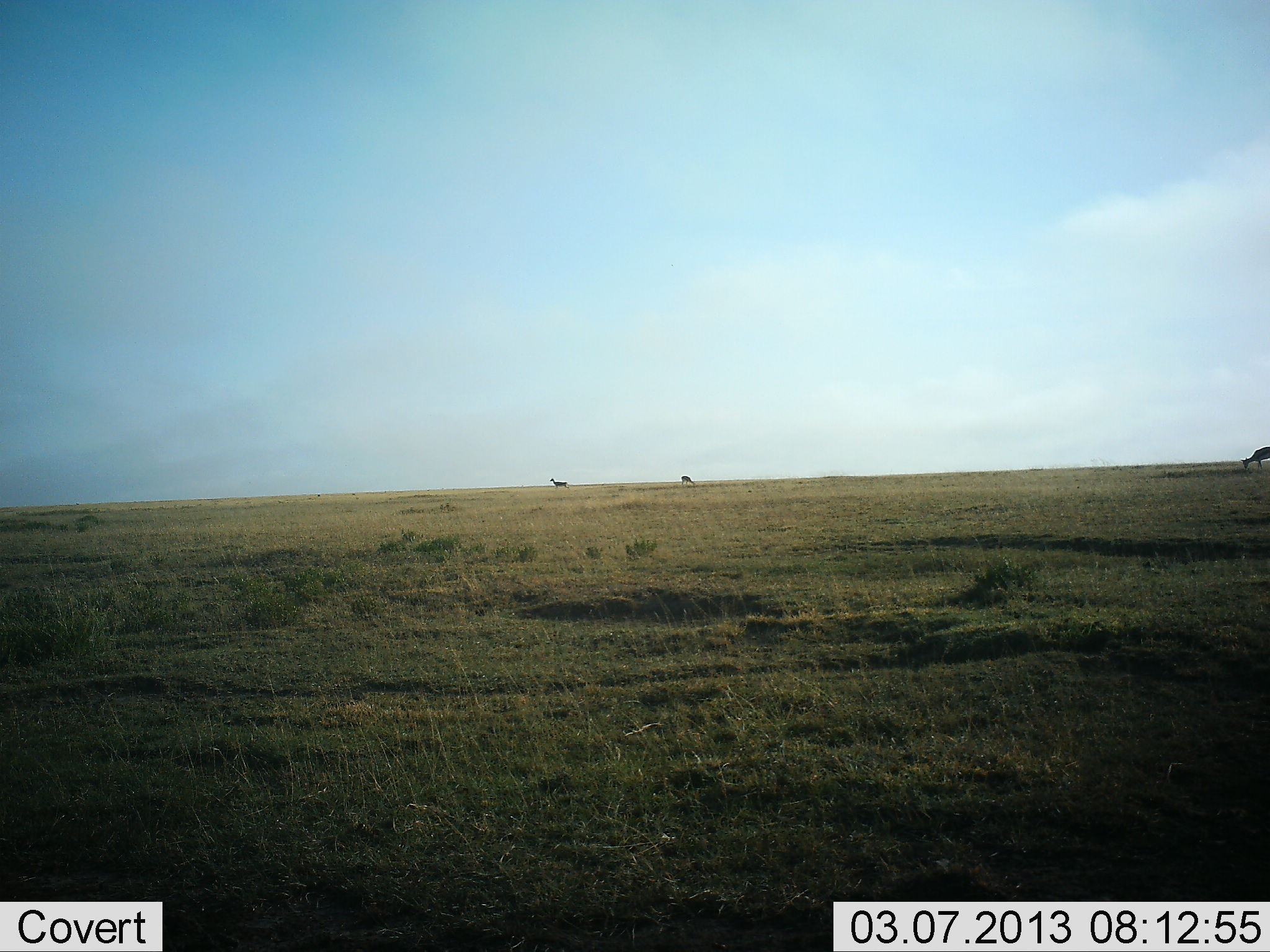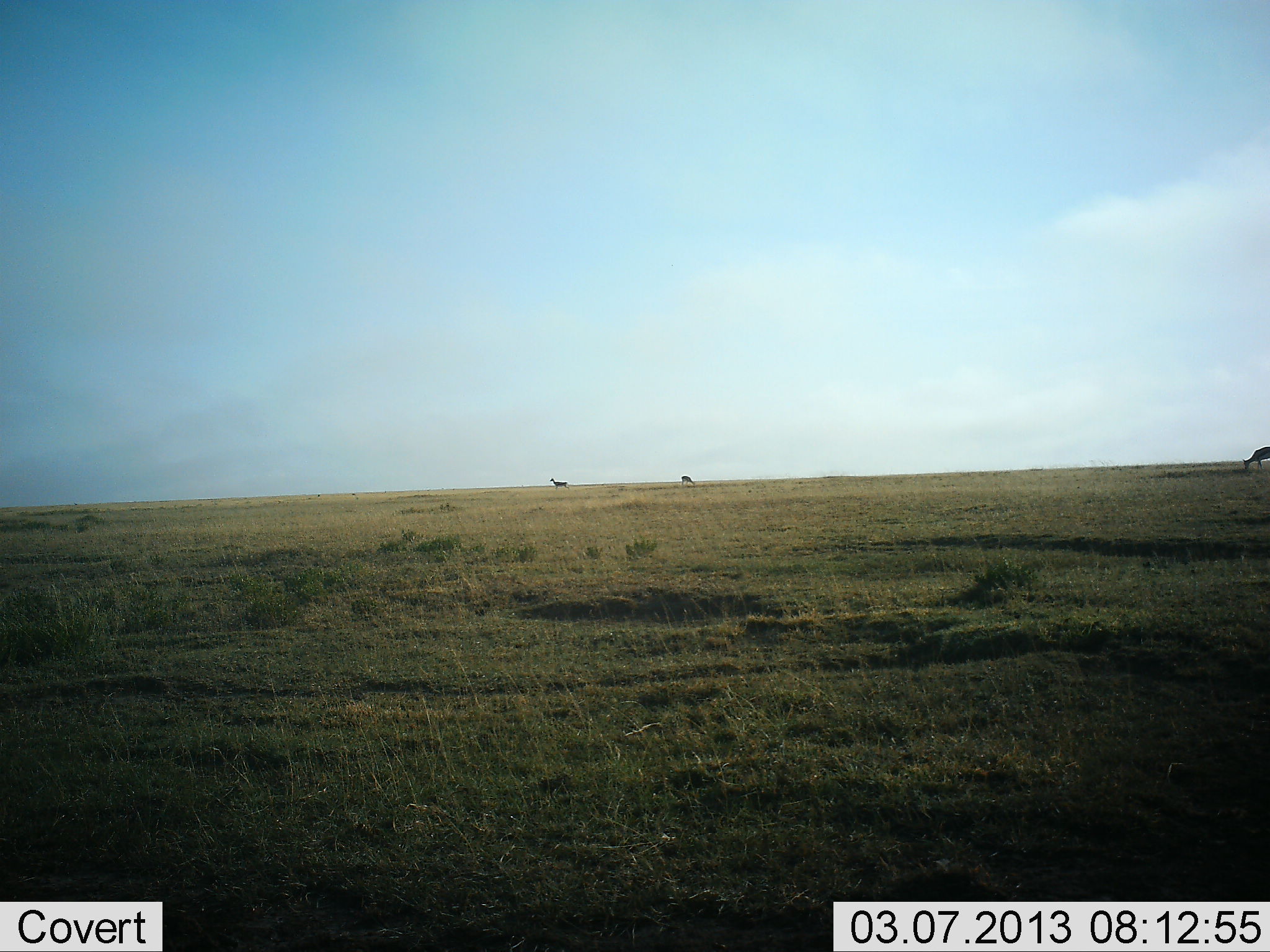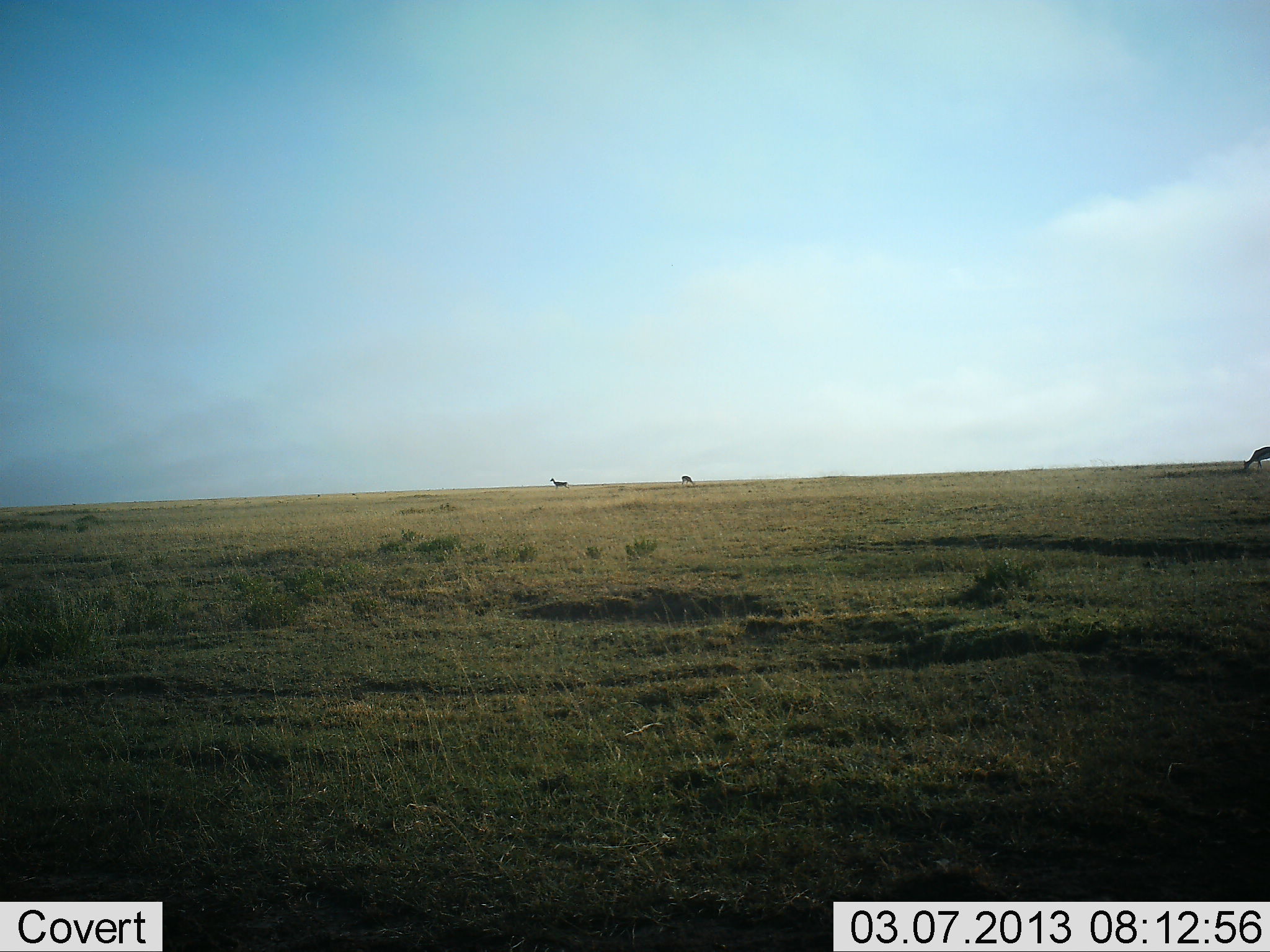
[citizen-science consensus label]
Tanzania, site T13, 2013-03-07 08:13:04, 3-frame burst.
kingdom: Animalia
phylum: Chordata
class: Mammalia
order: Artiodactyla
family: Bovidae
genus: Nanger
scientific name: Nanger granti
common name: grant's gazelle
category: gazellegrants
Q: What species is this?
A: Gazellegrants (grant's gazelle) (Nanger granti).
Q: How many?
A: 3.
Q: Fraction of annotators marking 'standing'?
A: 80%.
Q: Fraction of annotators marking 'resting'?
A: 0%.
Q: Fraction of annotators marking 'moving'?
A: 0%.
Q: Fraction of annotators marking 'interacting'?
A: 0%.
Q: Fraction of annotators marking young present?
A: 0%.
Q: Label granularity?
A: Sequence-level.